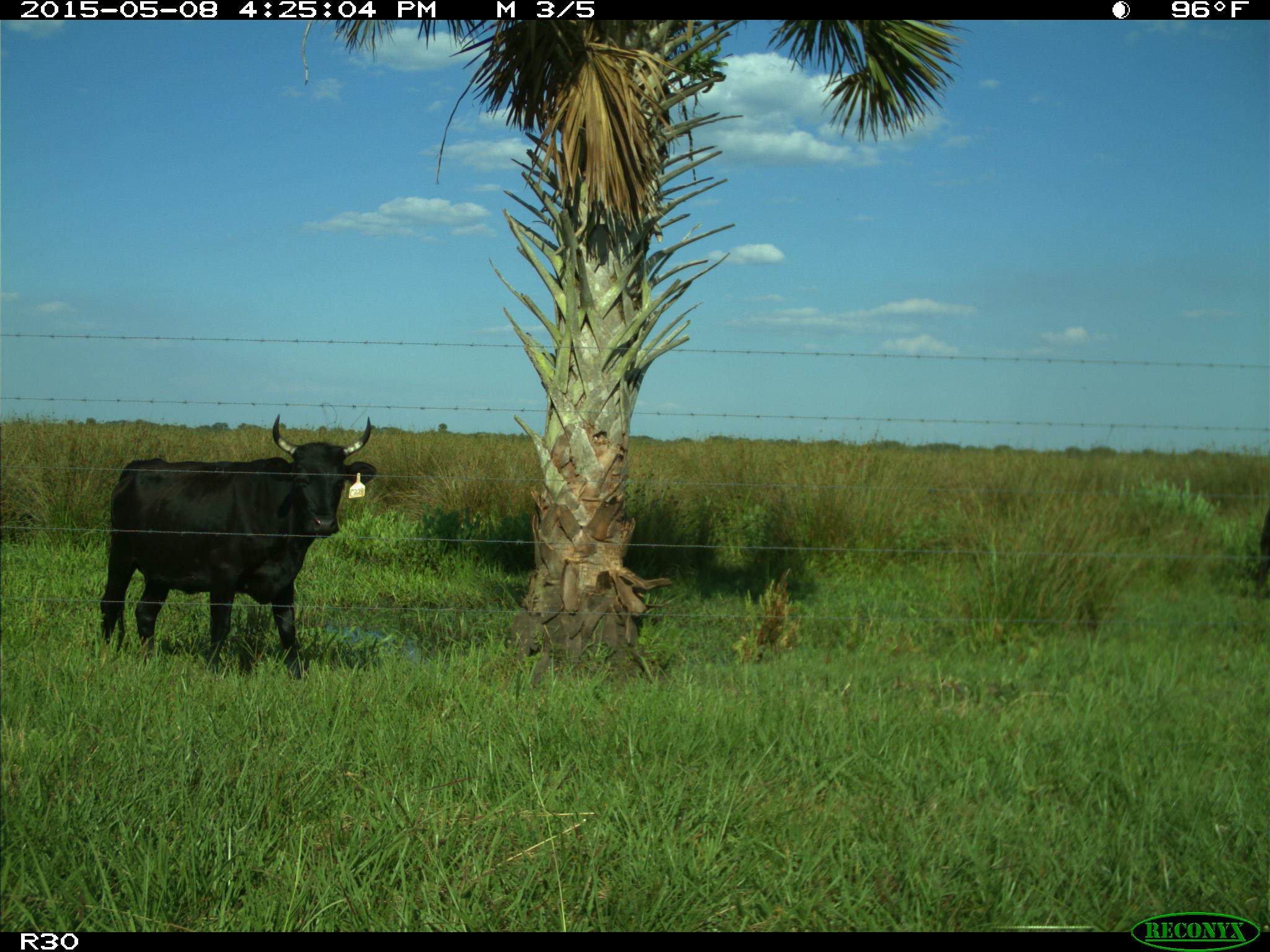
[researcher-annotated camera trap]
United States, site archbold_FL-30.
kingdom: Animalia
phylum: Chordata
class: Mammalia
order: Artiodactyla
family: Bovidae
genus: Bos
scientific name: Bos taurus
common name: domestic cow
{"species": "Bos taurus (domestic cow)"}